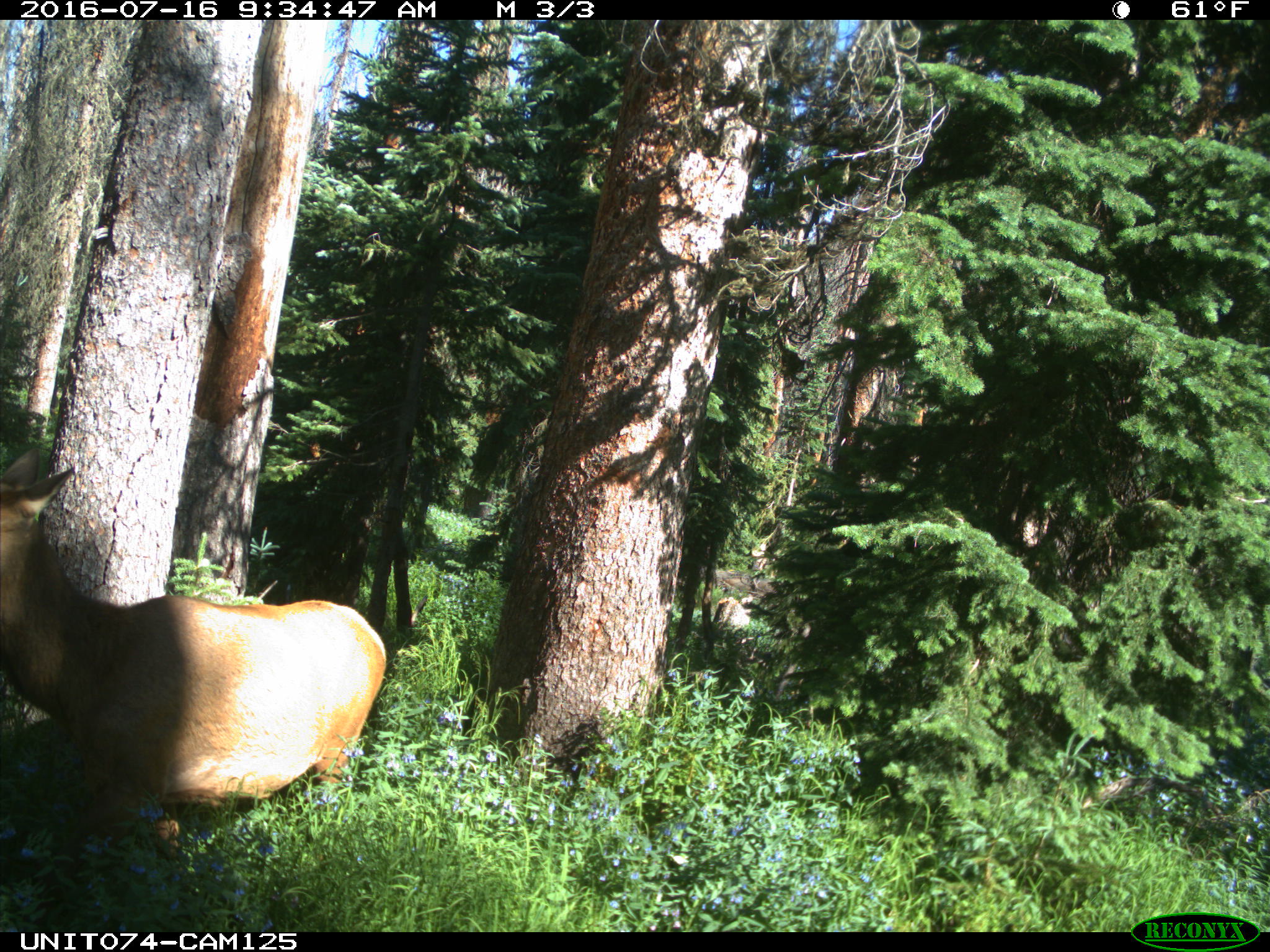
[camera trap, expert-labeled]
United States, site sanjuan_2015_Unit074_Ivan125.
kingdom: Animalia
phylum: Chordata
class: Mammalia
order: Artiodactyla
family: Cervidae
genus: Cervus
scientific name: Cervus elaphus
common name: red deer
Cervus elaphus (red deer).